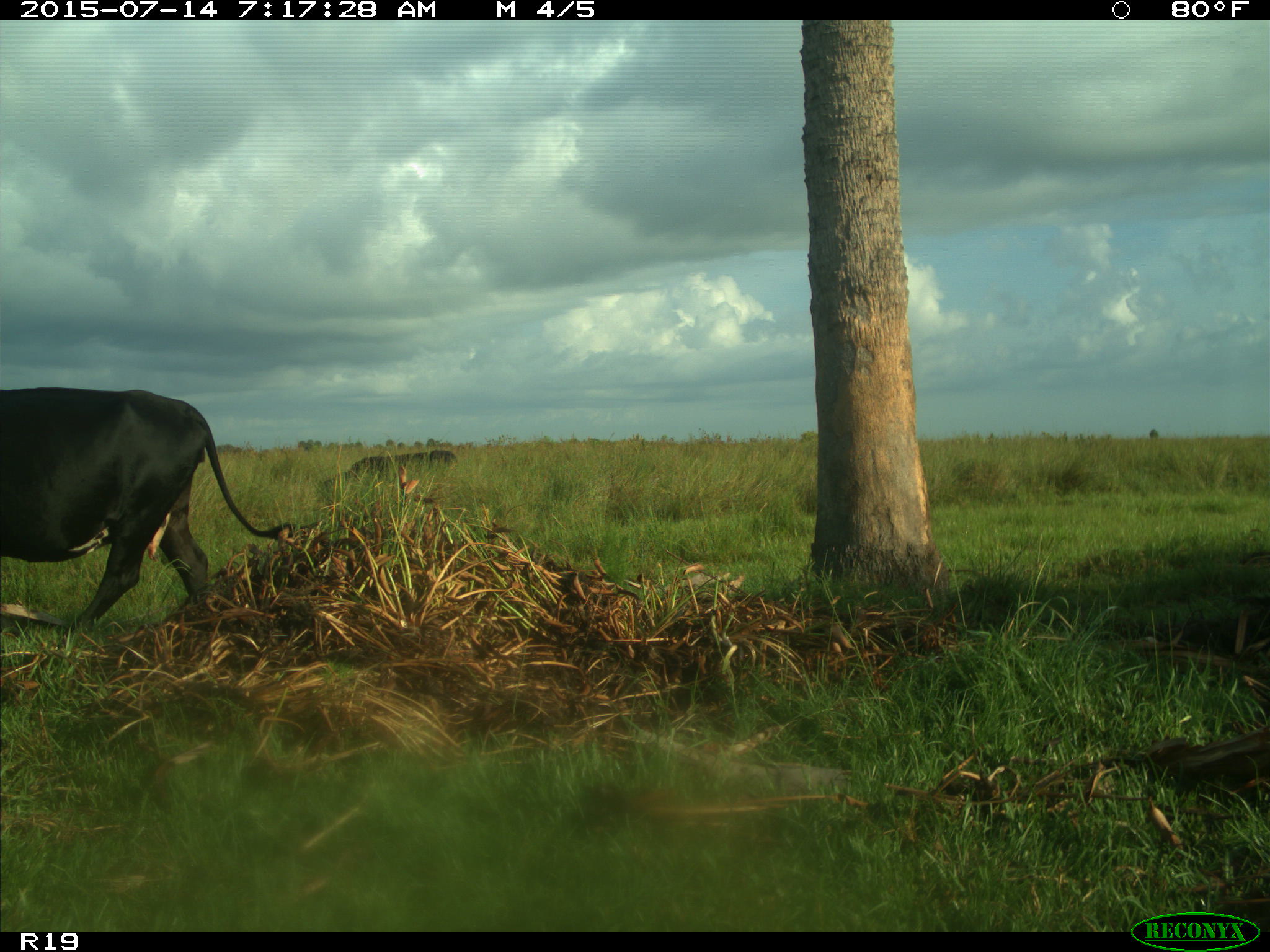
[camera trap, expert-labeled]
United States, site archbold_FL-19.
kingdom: Animalia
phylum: Chordata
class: Mammalia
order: Artiodactyla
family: Bovidae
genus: Bos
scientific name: Bos taurus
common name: domestic cow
Bos taurus (domestic cow).